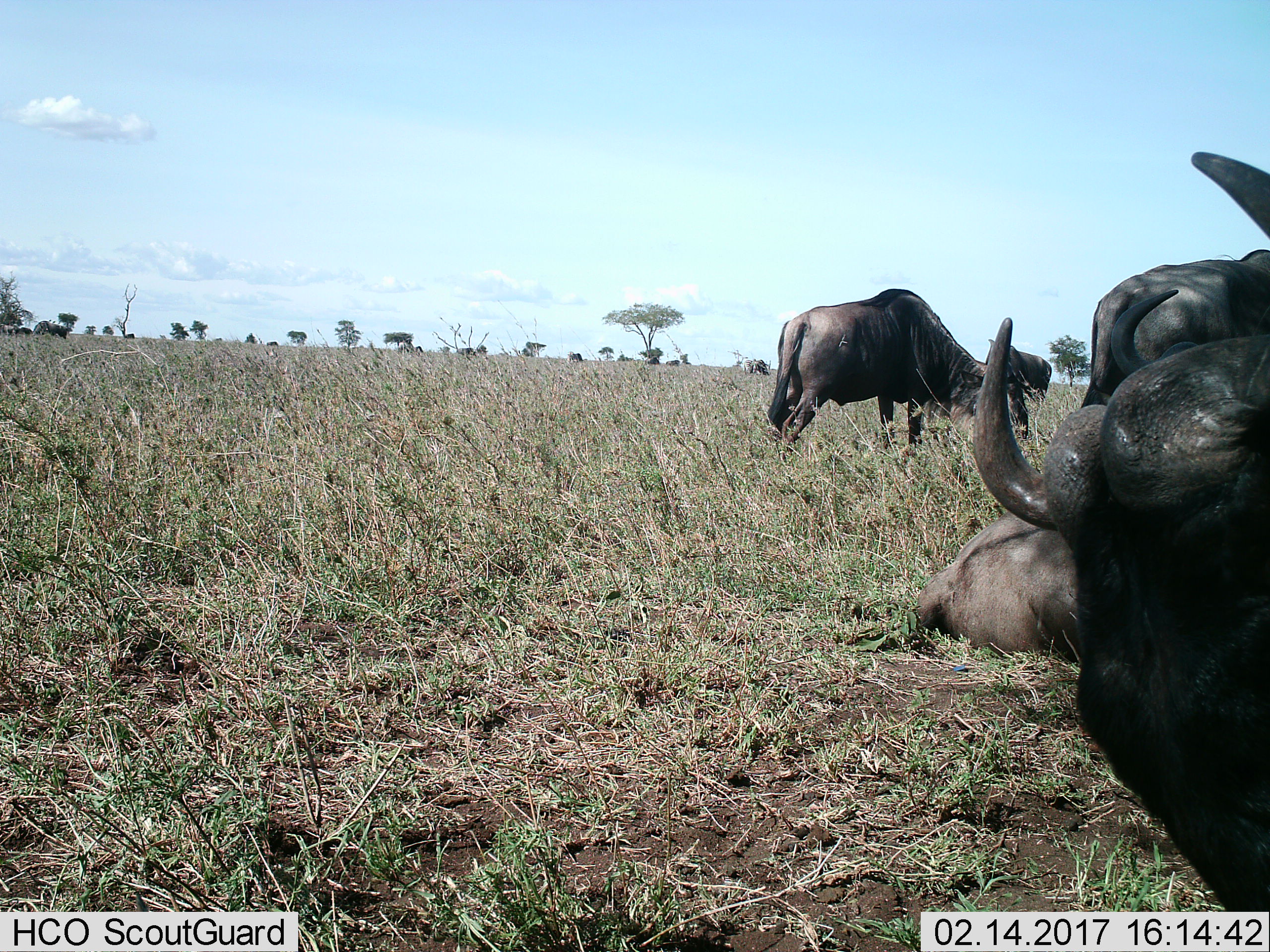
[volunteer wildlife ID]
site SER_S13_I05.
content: unidentified animal